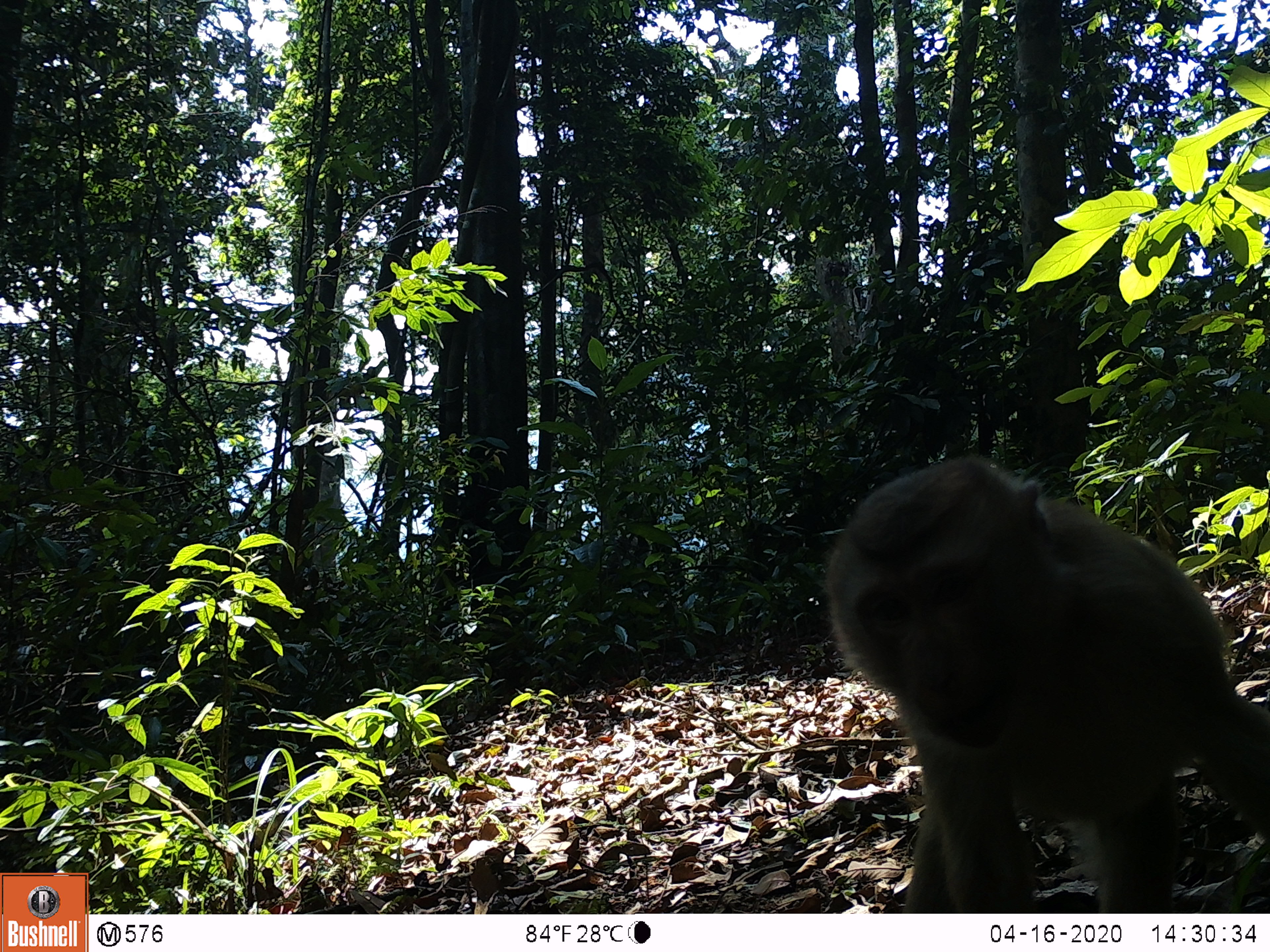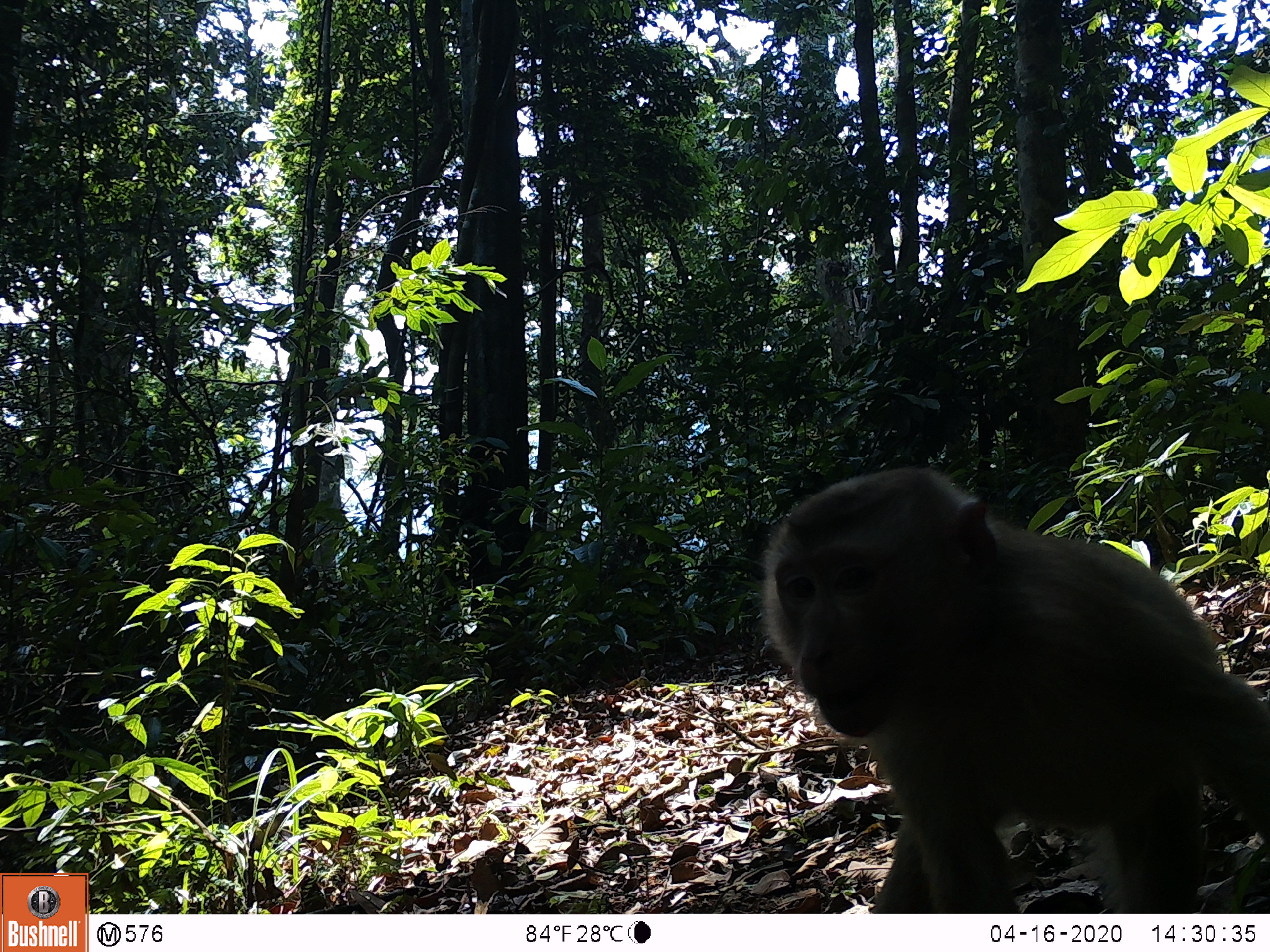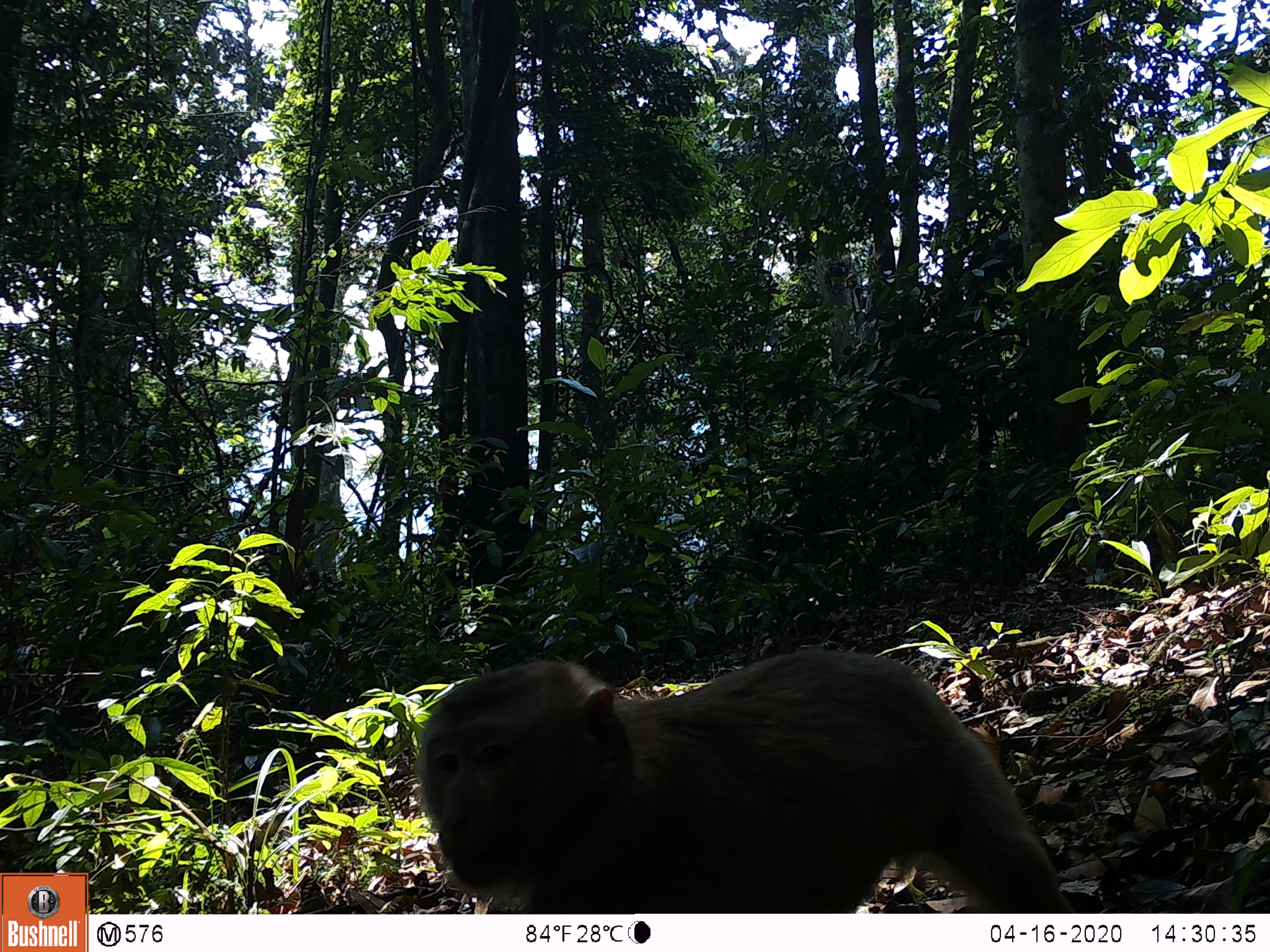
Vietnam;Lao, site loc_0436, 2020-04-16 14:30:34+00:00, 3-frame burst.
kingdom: Animalia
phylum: Chordata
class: Mammalia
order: Primates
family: Cercopithecidae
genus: Macaca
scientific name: Macaca nemestrina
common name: pig-tailed macaque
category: pig tailed macaque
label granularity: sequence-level